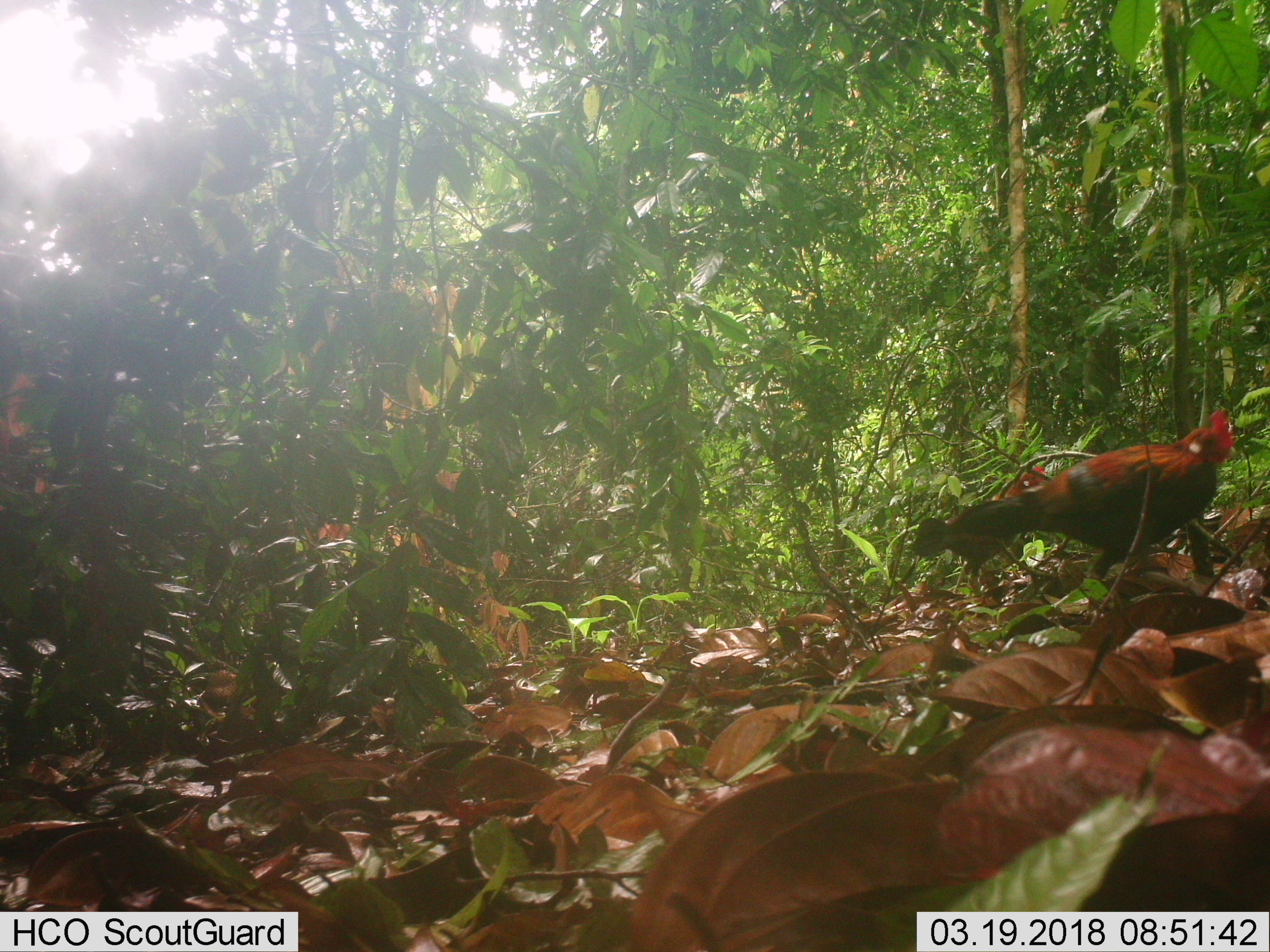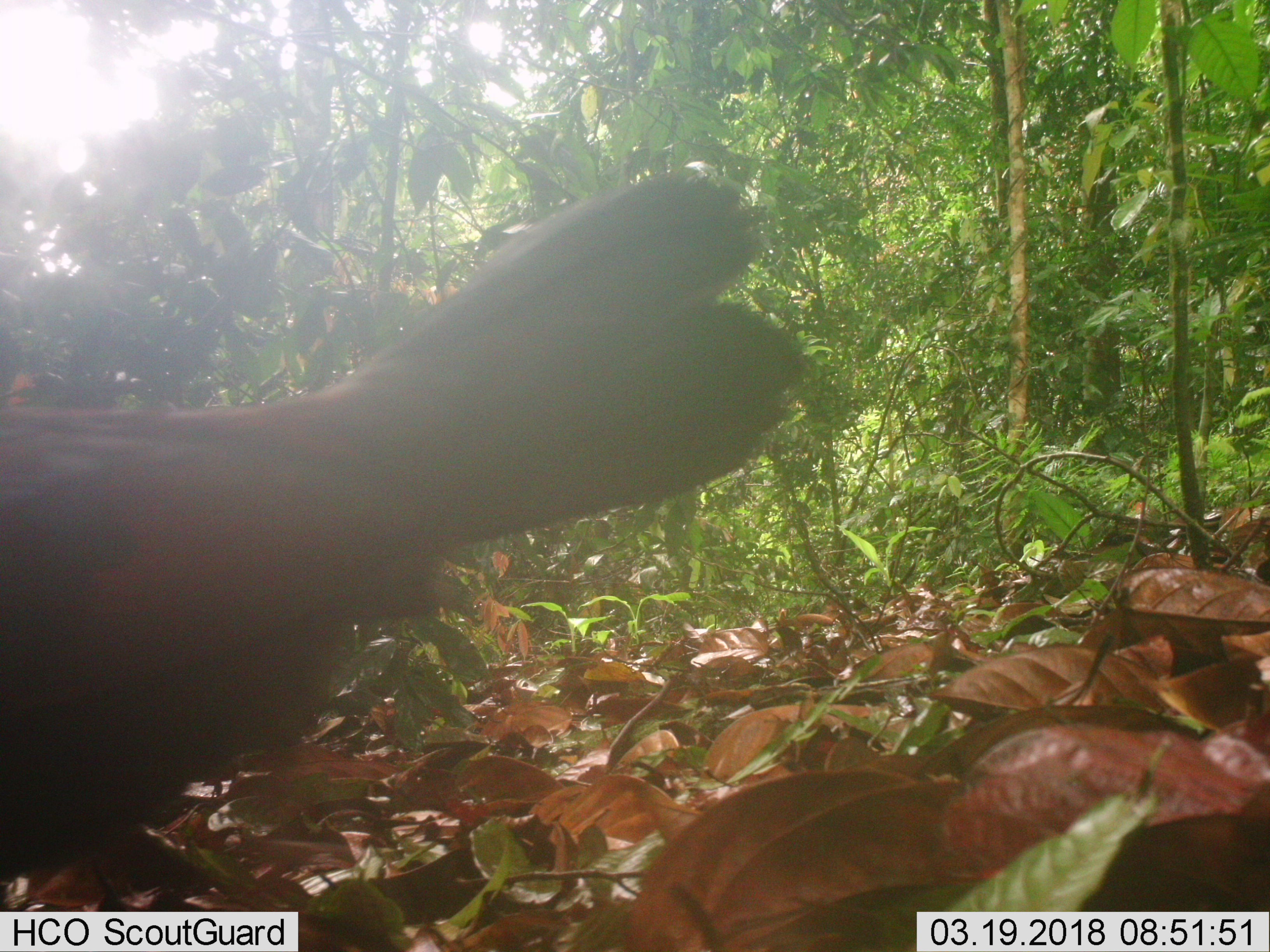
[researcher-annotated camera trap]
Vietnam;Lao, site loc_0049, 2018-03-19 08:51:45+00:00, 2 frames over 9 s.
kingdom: Animalia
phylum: Chordata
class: Aves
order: Galliformes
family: Phasianidae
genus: Gallus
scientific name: Gallus gallus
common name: red junglefowl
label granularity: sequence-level